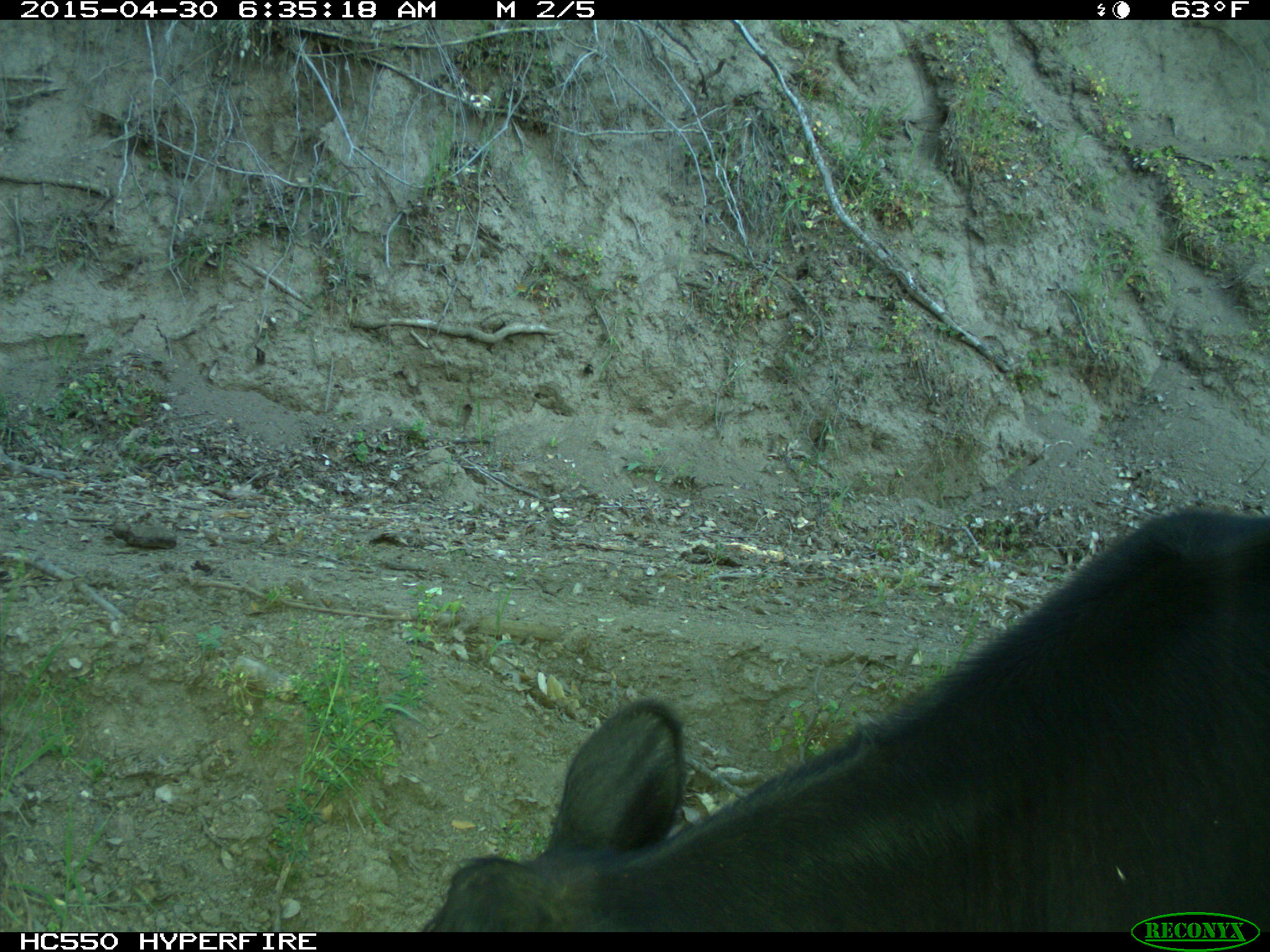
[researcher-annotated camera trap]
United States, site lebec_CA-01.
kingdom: Animalia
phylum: Chordata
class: Mammalia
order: Artiodactyla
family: Bovidae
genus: Bos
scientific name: Bos taurus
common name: domestic cow